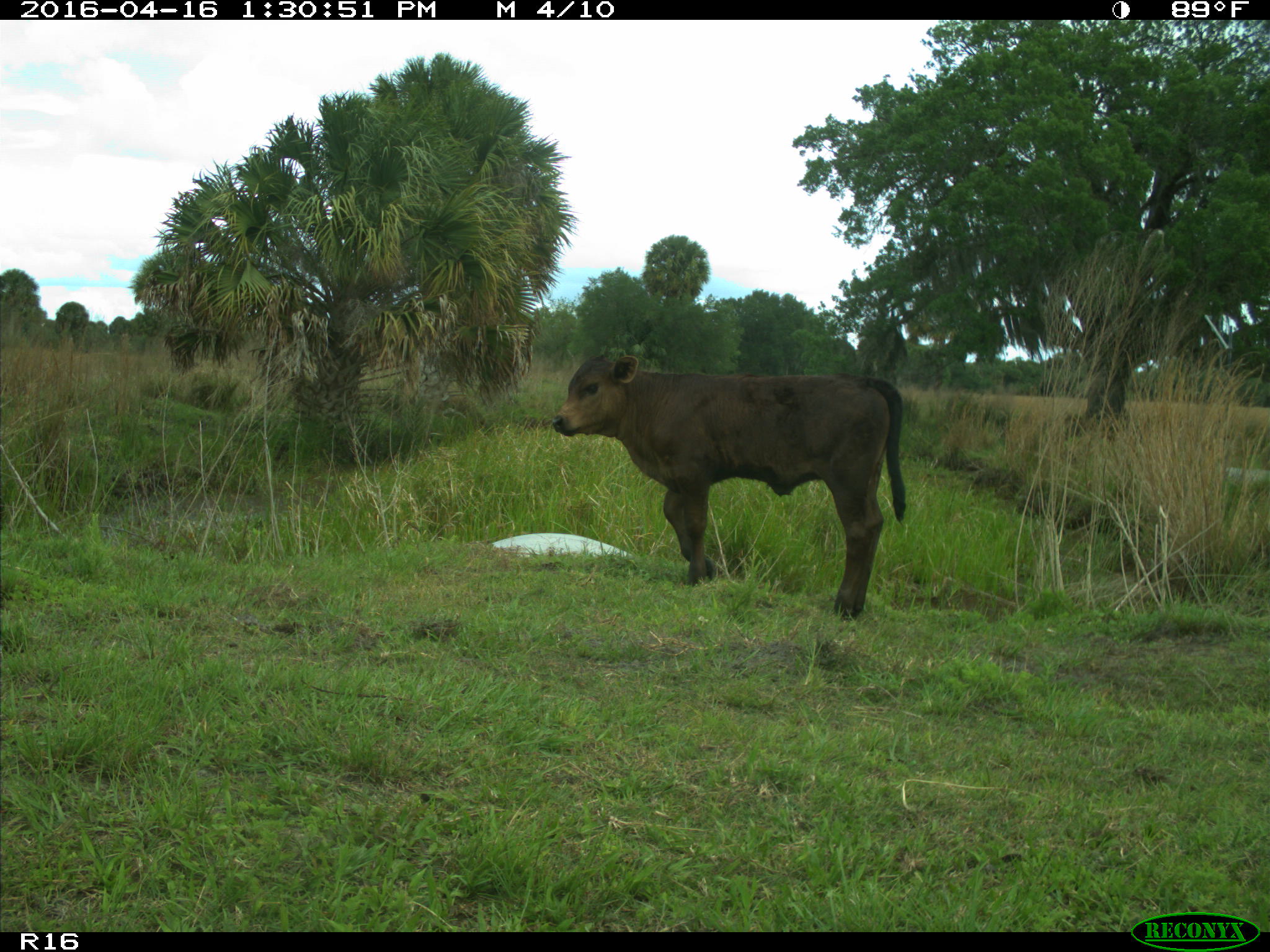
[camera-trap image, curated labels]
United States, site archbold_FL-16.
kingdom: Animalia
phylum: Chordata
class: Mammalia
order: Artiodactyla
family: Bovidae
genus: Bos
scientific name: Bos taurus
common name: domestic cow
Bos taurus (domestic cow).